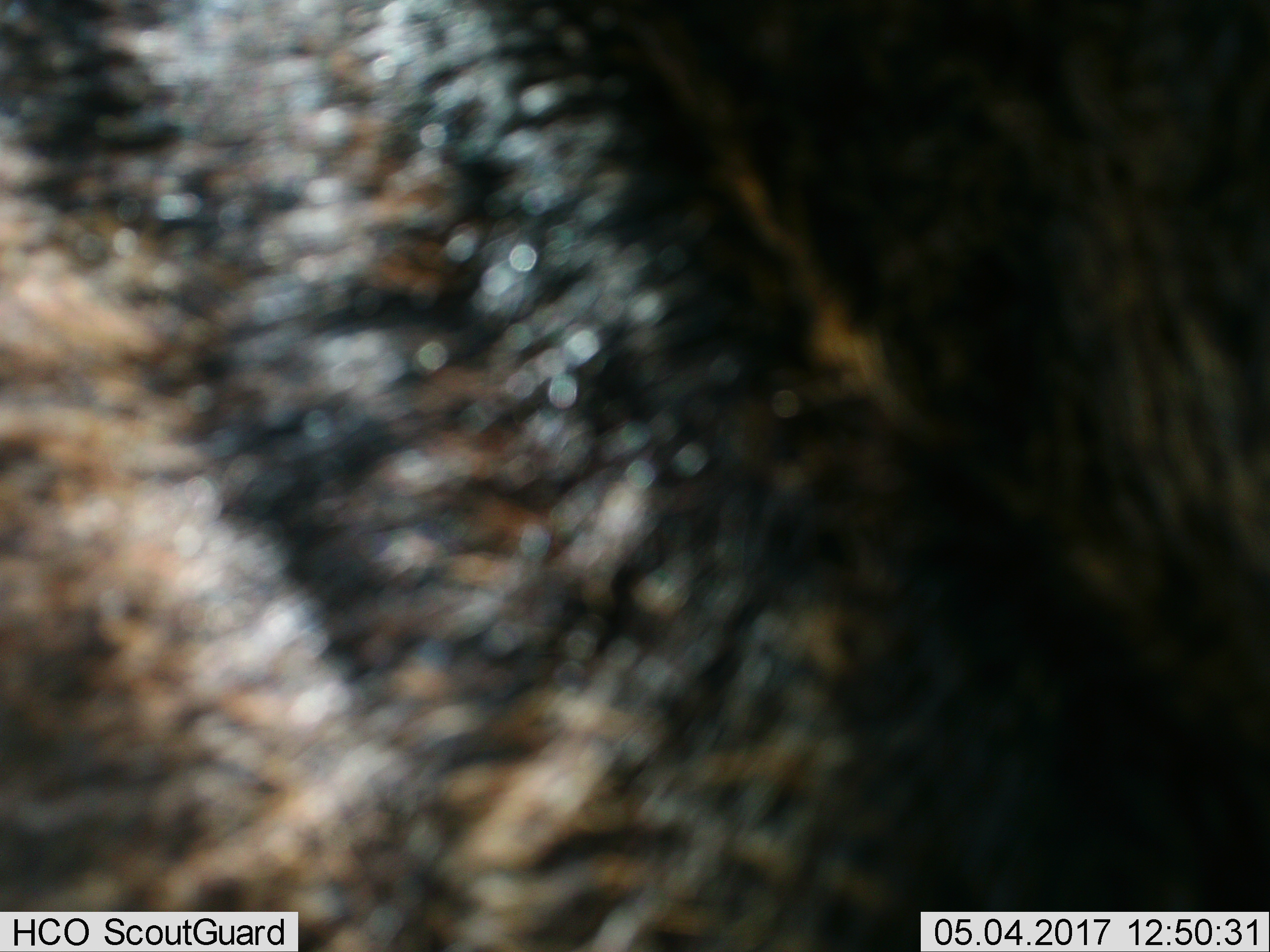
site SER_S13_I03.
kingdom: Animalia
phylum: Chordata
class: Mammalia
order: Artiodactyla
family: Bovidae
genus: Connochaetes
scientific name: Connochaetes taurinus taurinus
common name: blue wildebeest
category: wildebeestblue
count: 1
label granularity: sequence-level